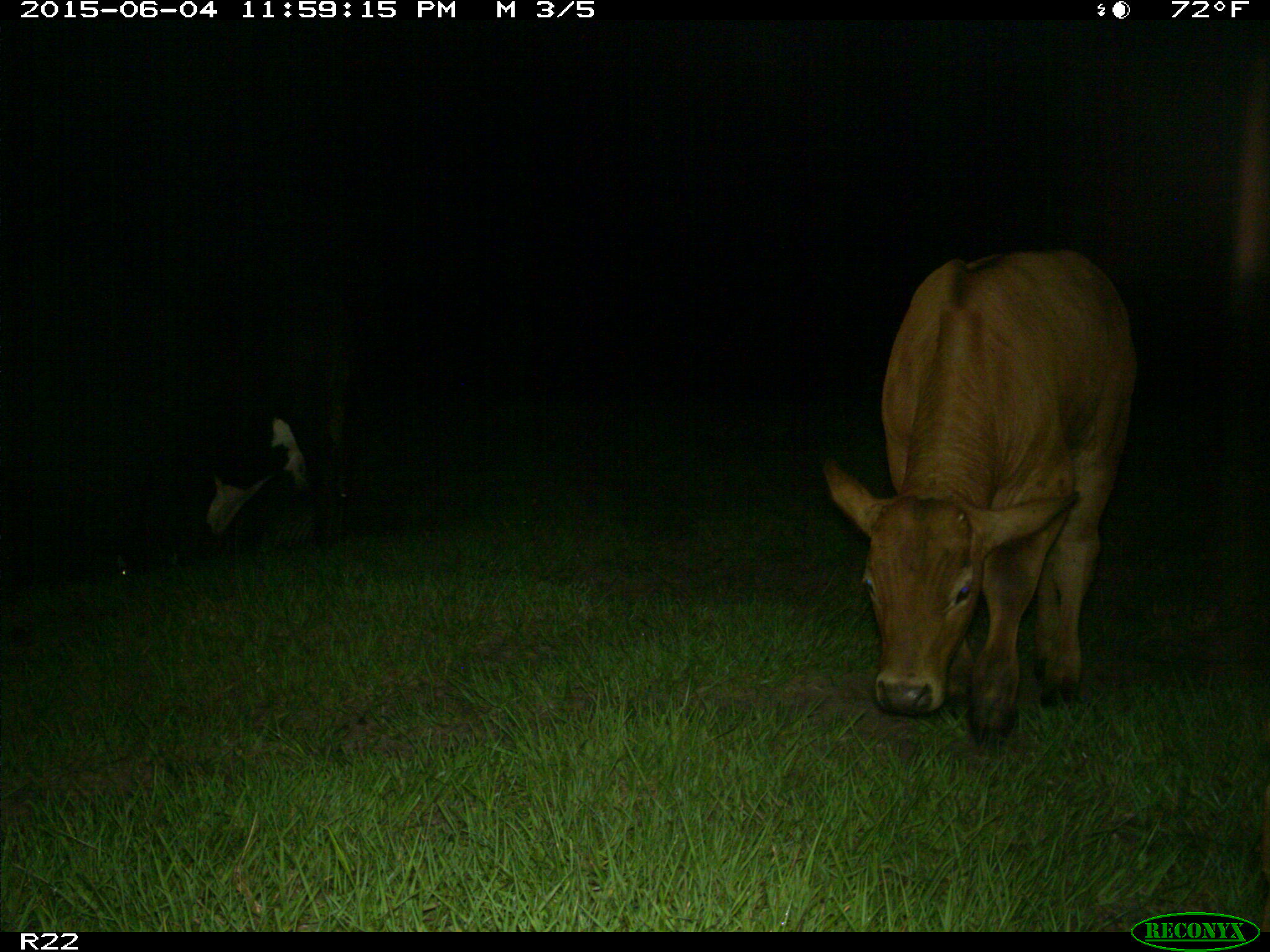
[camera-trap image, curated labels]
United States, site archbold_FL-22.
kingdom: Animalia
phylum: Chordata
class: Mammalia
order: Artiodactyla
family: Bovidae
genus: Bos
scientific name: Bos taurus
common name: domestic cow